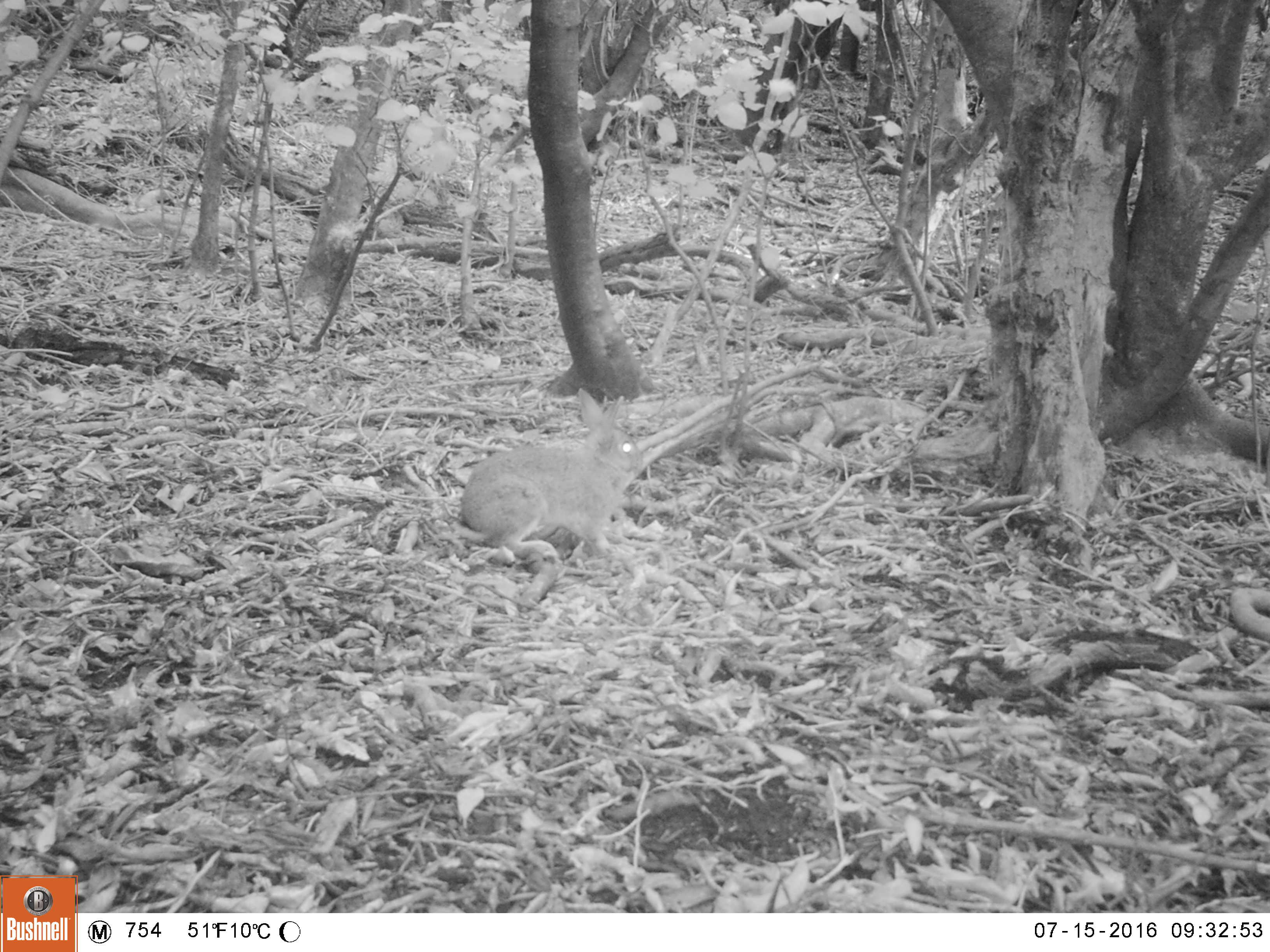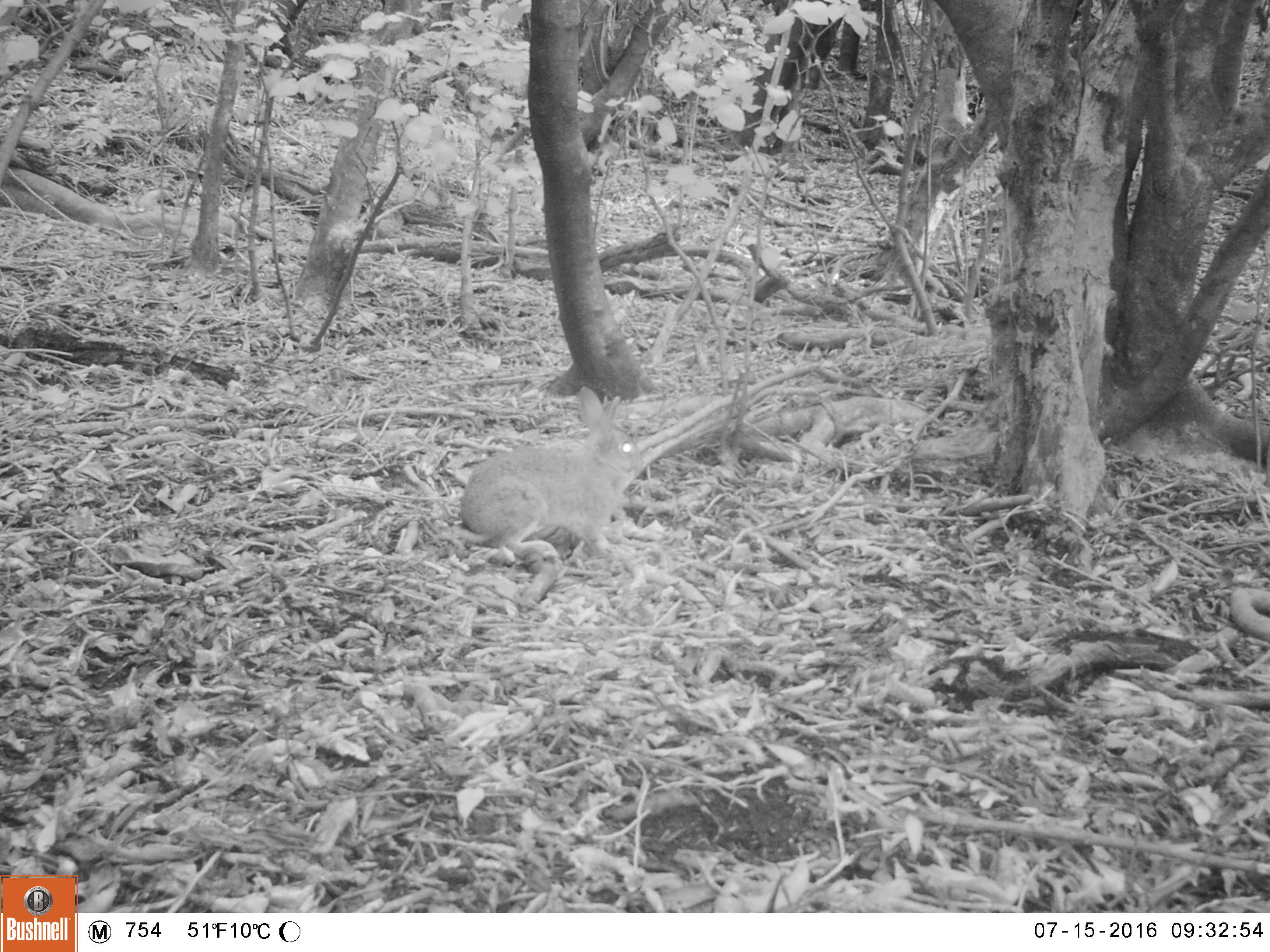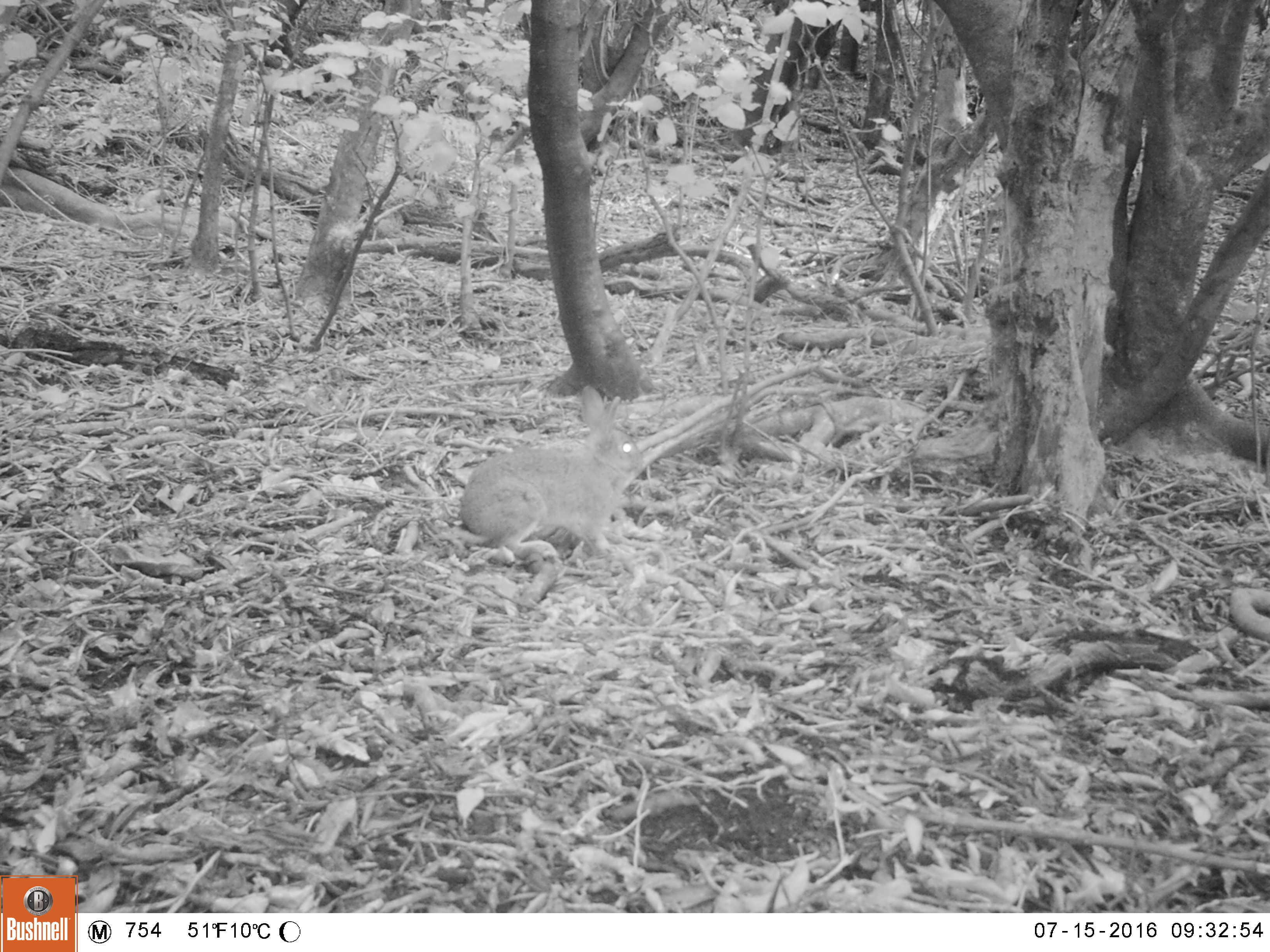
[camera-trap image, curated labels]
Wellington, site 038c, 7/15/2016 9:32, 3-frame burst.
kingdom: Animalia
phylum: Chordata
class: Mammalia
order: Lagomorpha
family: Leporidae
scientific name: Leporidae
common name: rabbit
Rabbit (Leporidae).